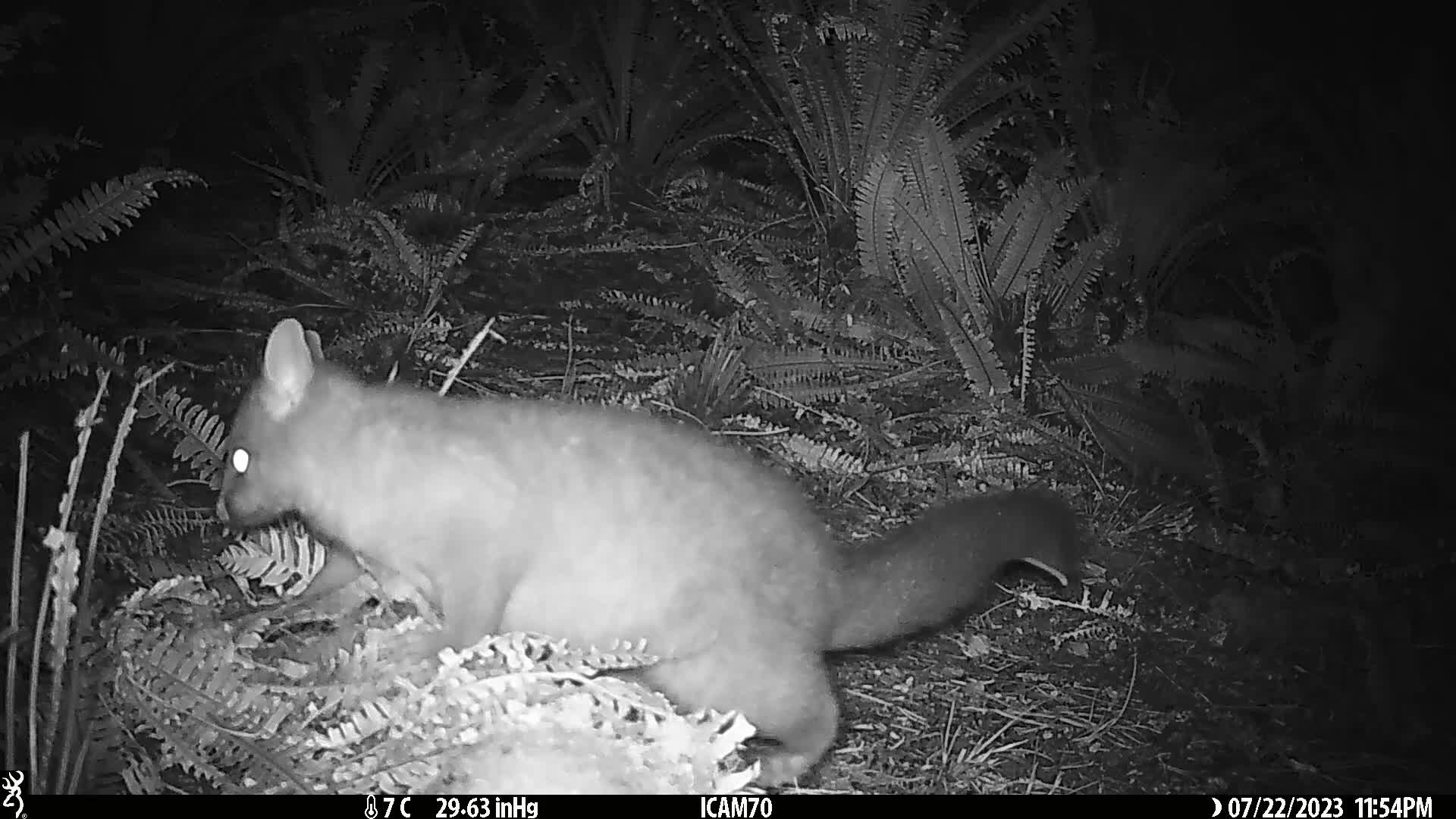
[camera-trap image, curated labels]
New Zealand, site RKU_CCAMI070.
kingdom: Animalia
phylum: Chordata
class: Mammalia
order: Diprotodontia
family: Phalangeridae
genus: Trichosurus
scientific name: Trichosurus vulpecula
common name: common brushtail possum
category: possum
Possum (common brushtail possum) (Trichosurus vulpecula).